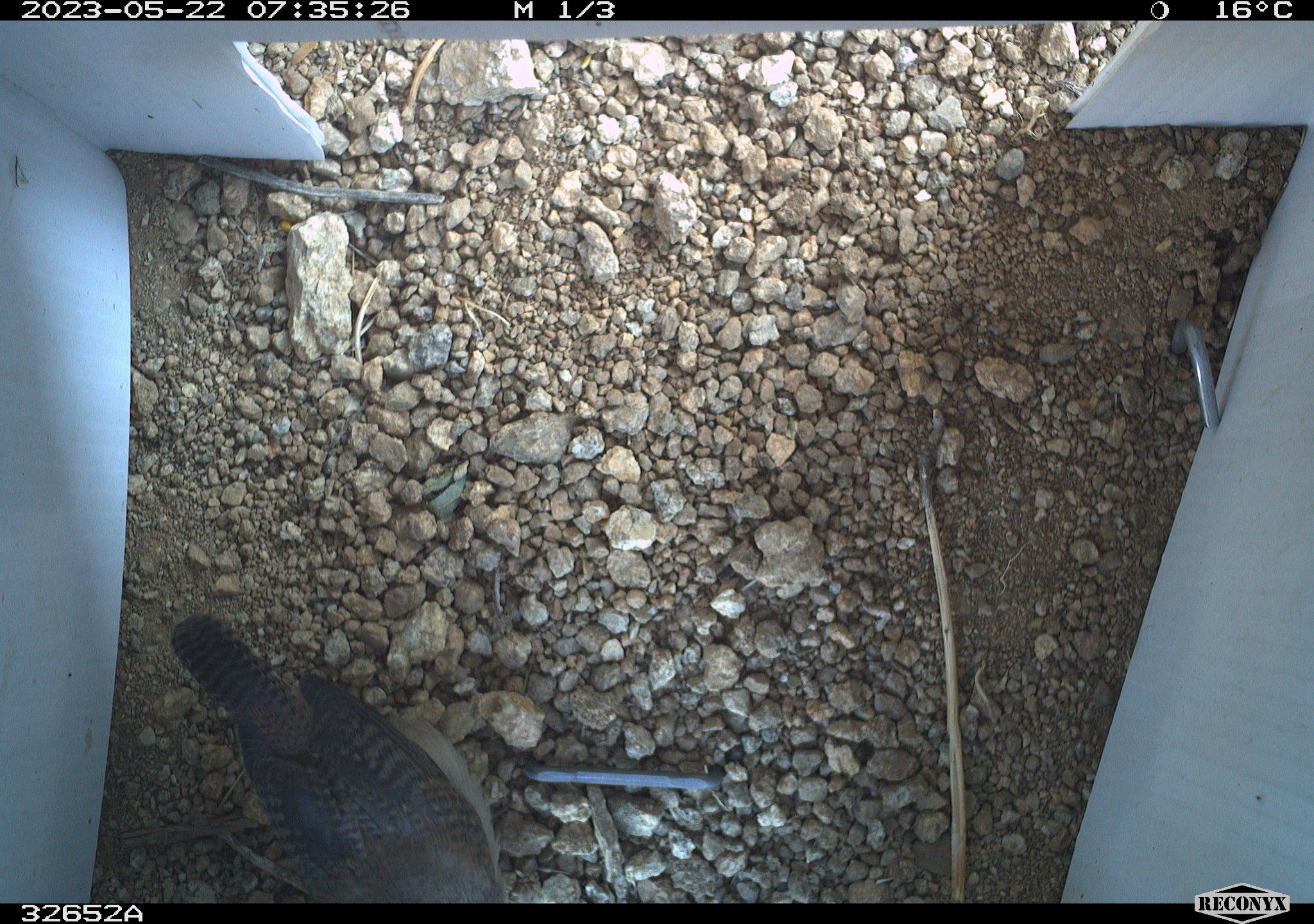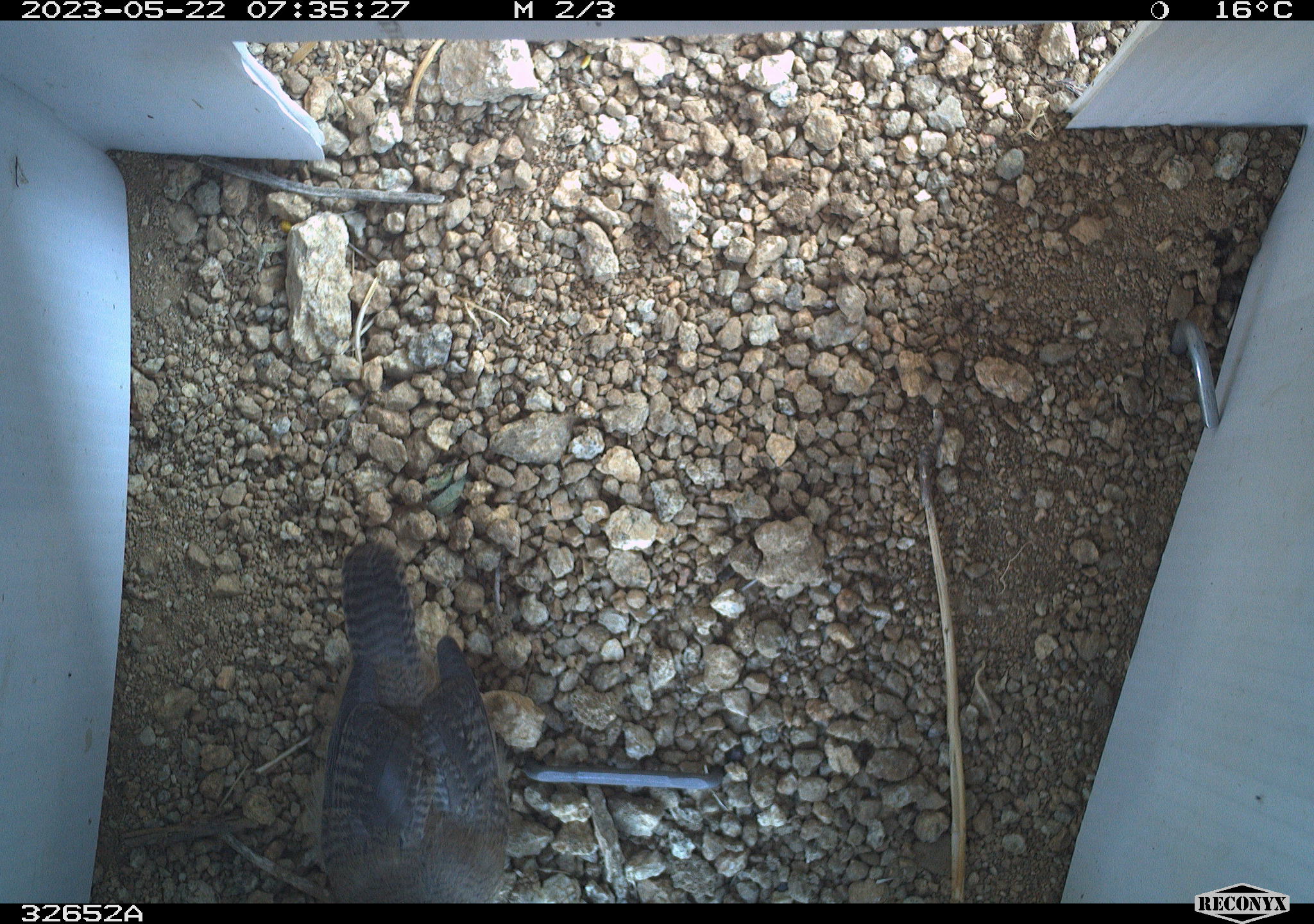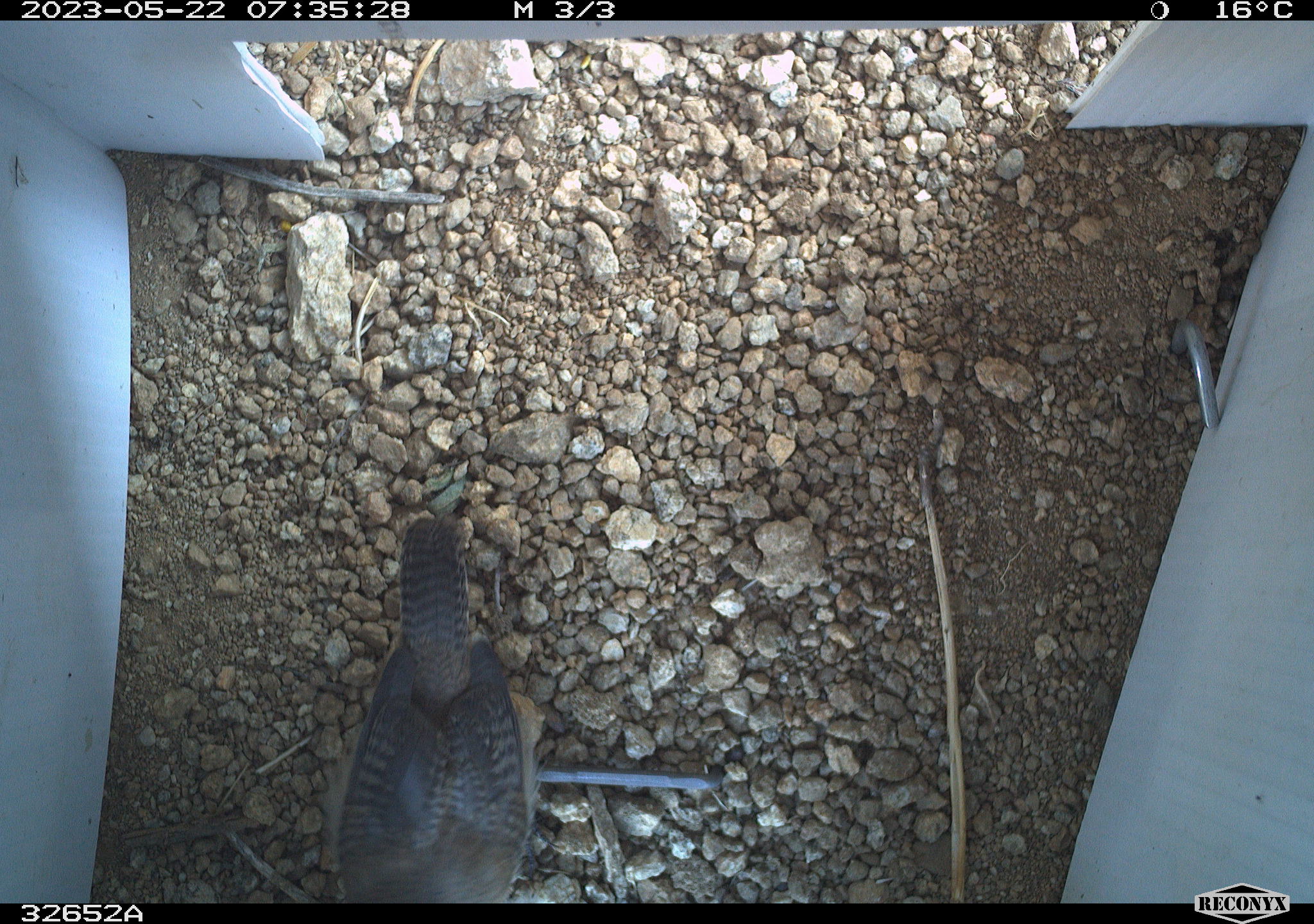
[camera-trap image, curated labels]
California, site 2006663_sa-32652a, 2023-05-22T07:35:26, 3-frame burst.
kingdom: Animalia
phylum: Chordata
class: Aves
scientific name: Aves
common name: bird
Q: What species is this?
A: Bird (Aves).